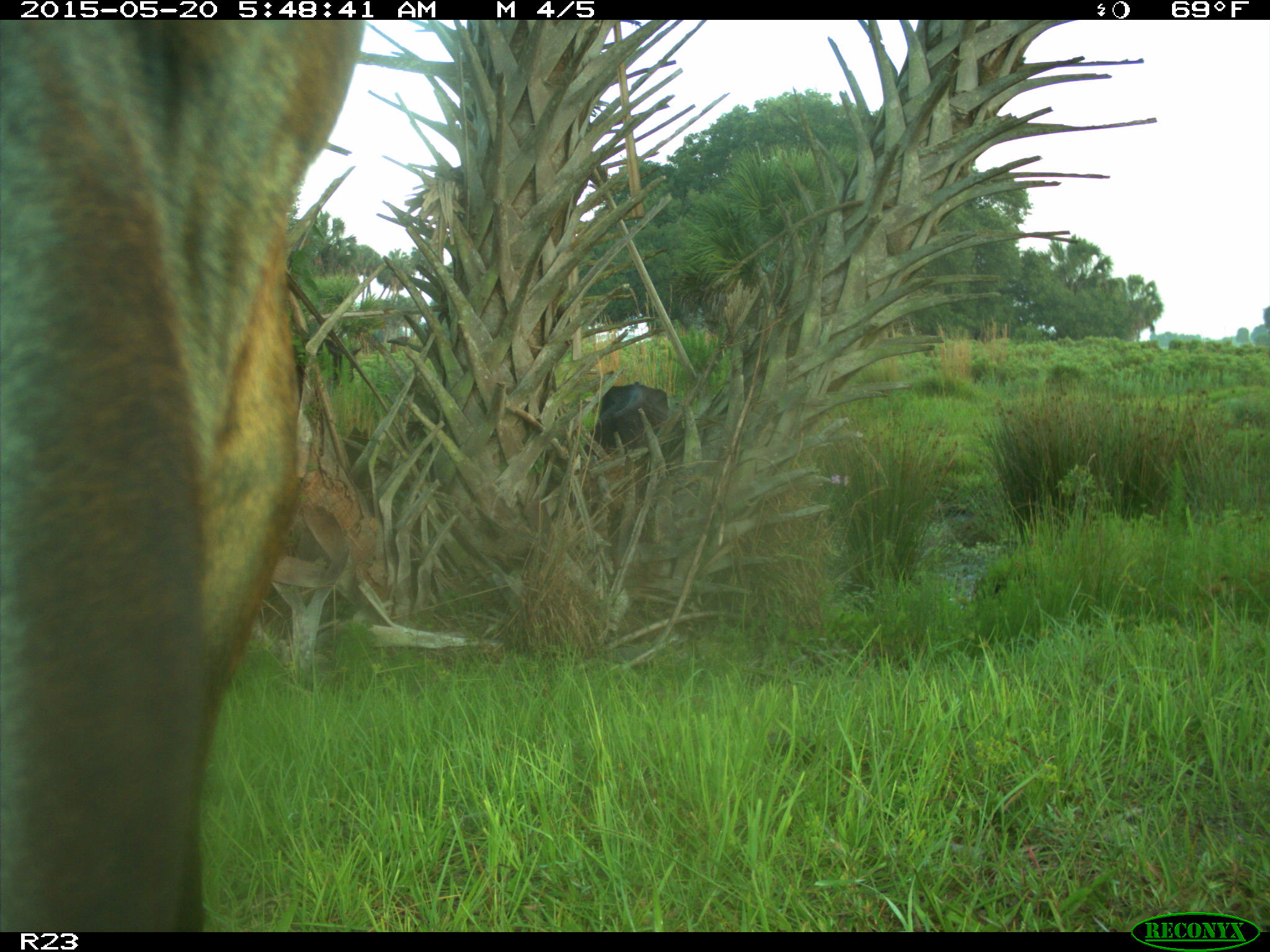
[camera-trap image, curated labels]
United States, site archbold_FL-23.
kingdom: Animalia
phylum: Chordata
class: Mammalia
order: Artiodactyla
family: Bovidae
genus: Bos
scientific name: Bos taurus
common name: domestic cow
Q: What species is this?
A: Bos taurus (domestic cow).